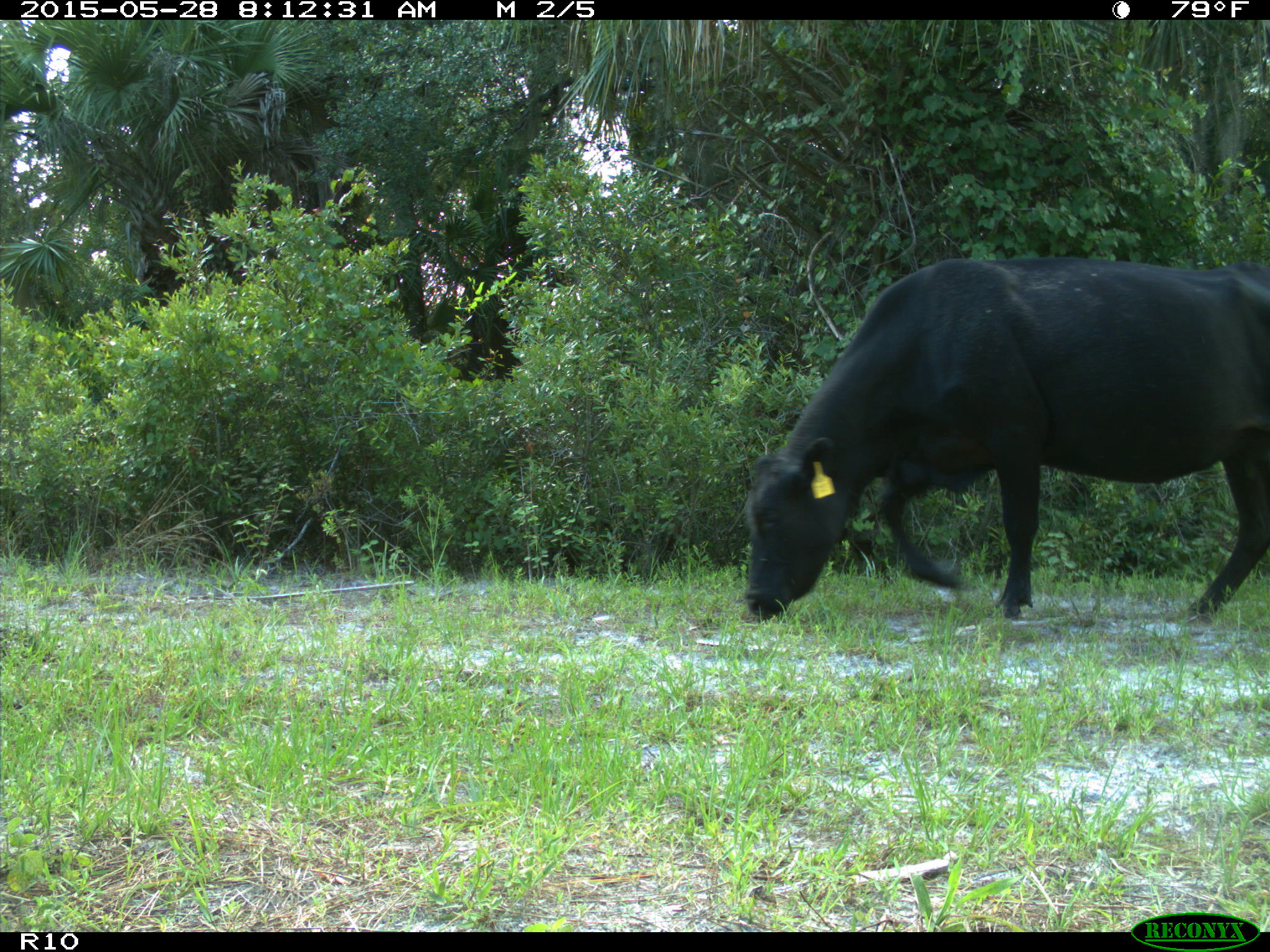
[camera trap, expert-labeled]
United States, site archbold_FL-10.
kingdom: Animalia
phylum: Chordata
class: Mammalia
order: Artiodactyla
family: Bovidae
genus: Bos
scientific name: Bos taurus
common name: domestic cow